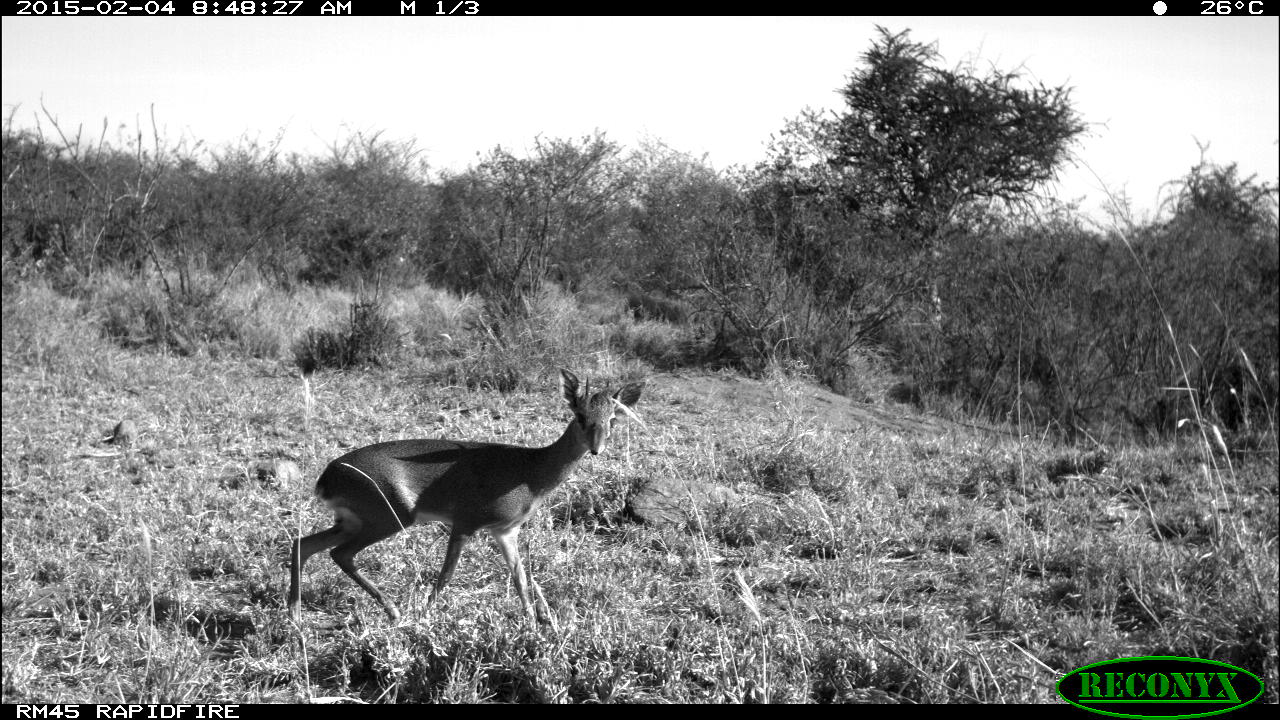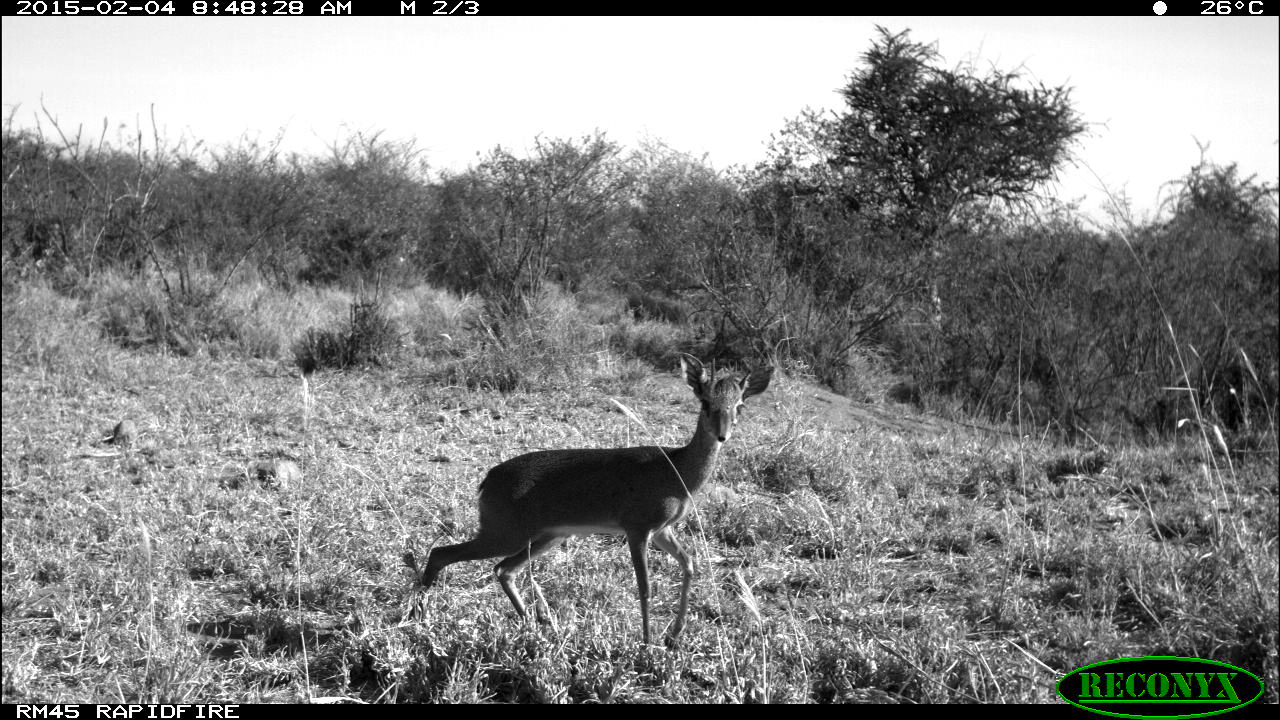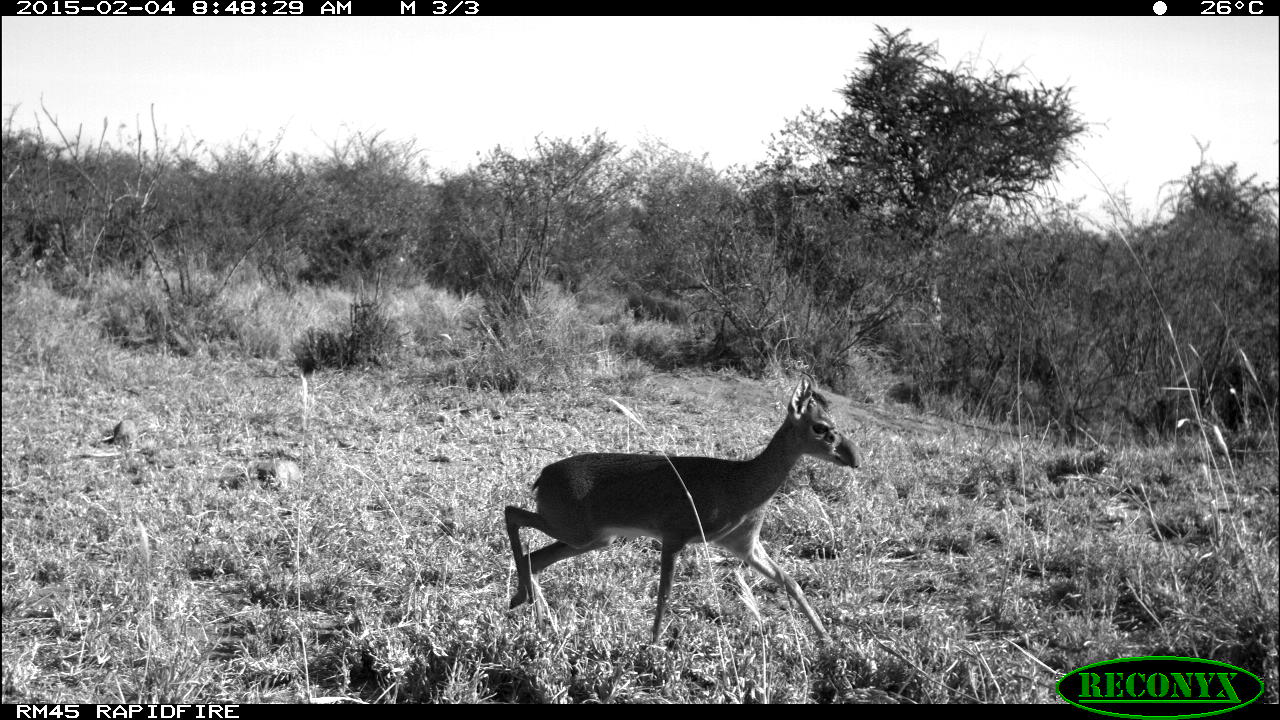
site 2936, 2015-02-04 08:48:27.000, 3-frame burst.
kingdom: Animalia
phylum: Chordata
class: Mammalia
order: Artiodactyla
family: Bovidae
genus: Madoqua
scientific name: Madoqua guentheri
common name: günther's dik-dik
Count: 1.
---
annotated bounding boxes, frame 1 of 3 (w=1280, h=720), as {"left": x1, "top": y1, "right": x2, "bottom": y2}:
madoqua guentheri: {"left": 284, "top": 367, "right": 643, "bottom": 631}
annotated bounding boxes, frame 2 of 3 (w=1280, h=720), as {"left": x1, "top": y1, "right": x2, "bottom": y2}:
madoqua guentheri: {"left": 421, "top": 351, "right": 771, "bottom": 648}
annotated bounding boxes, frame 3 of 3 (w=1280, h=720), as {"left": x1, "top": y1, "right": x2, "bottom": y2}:
madoqua guentheri: {"left": 505, "top": 376, "right": 863, "bottom": 646}